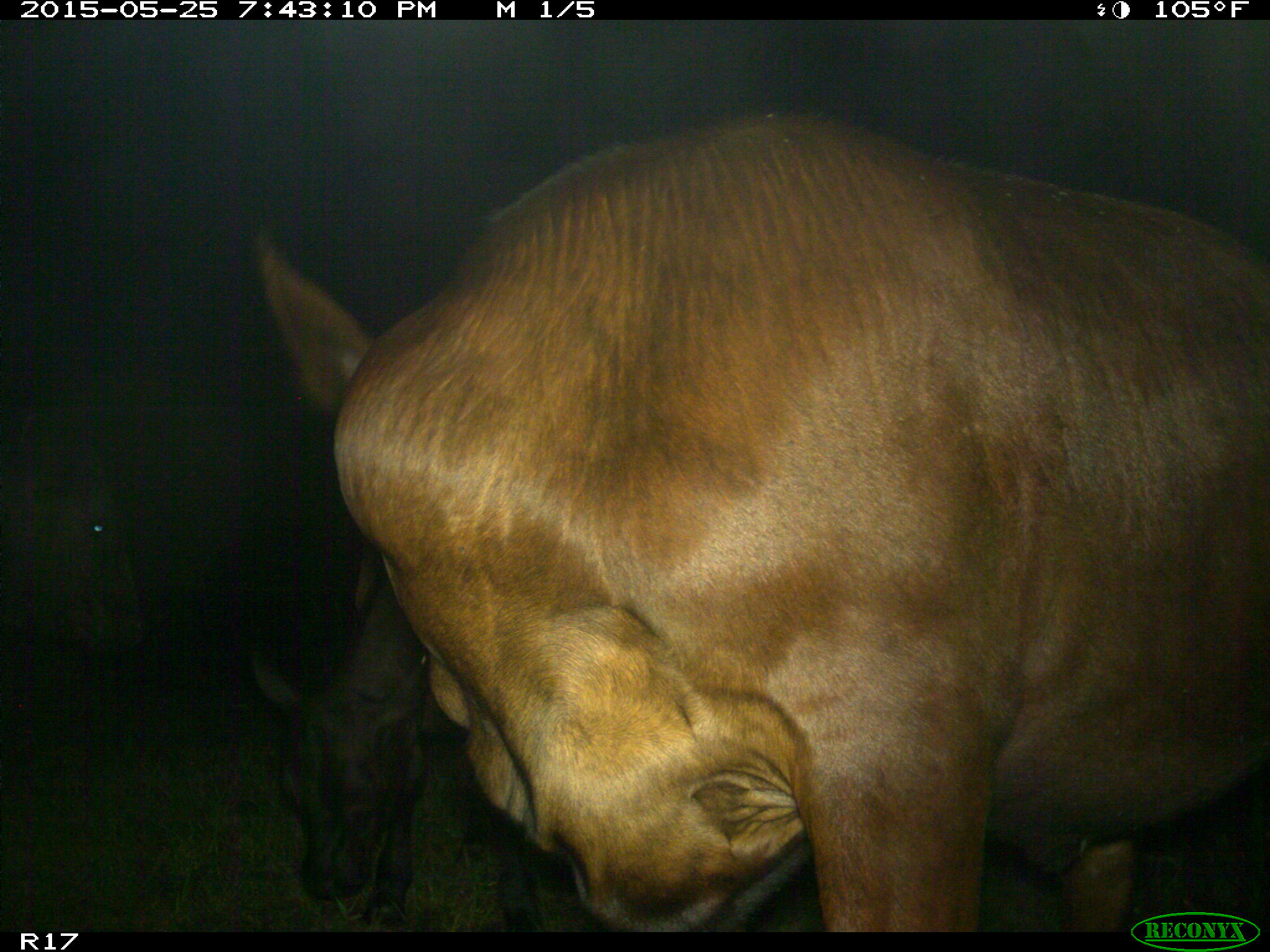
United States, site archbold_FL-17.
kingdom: Animalia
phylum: Chordata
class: Mammalia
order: Artiodactyla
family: Bovidae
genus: Bos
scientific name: Bos taurus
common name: domestic cow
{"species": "Bos taurus (domestic cow)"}